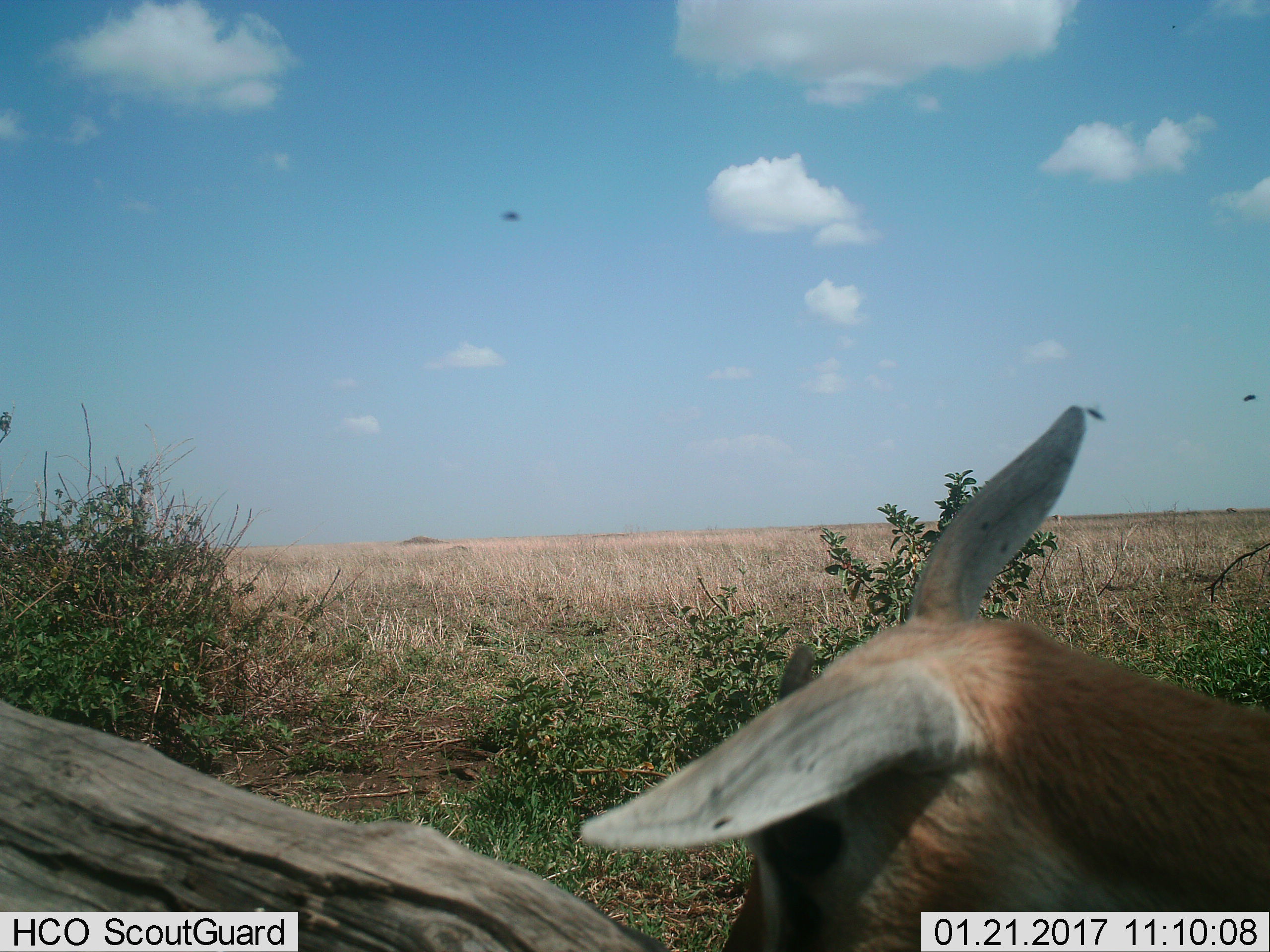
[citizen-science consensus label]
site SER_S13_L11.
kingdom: Animalia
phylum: Chordata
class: Mammalia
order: Artiodactyla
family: Bovidae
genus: Eudorcas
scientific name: Eudorcas thomsonii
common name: thomson's gazelle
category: gazellethomsons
Gazellethomsons (thomson's gazelle) (Eudorcas thomsonii), count 1. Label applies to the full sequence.